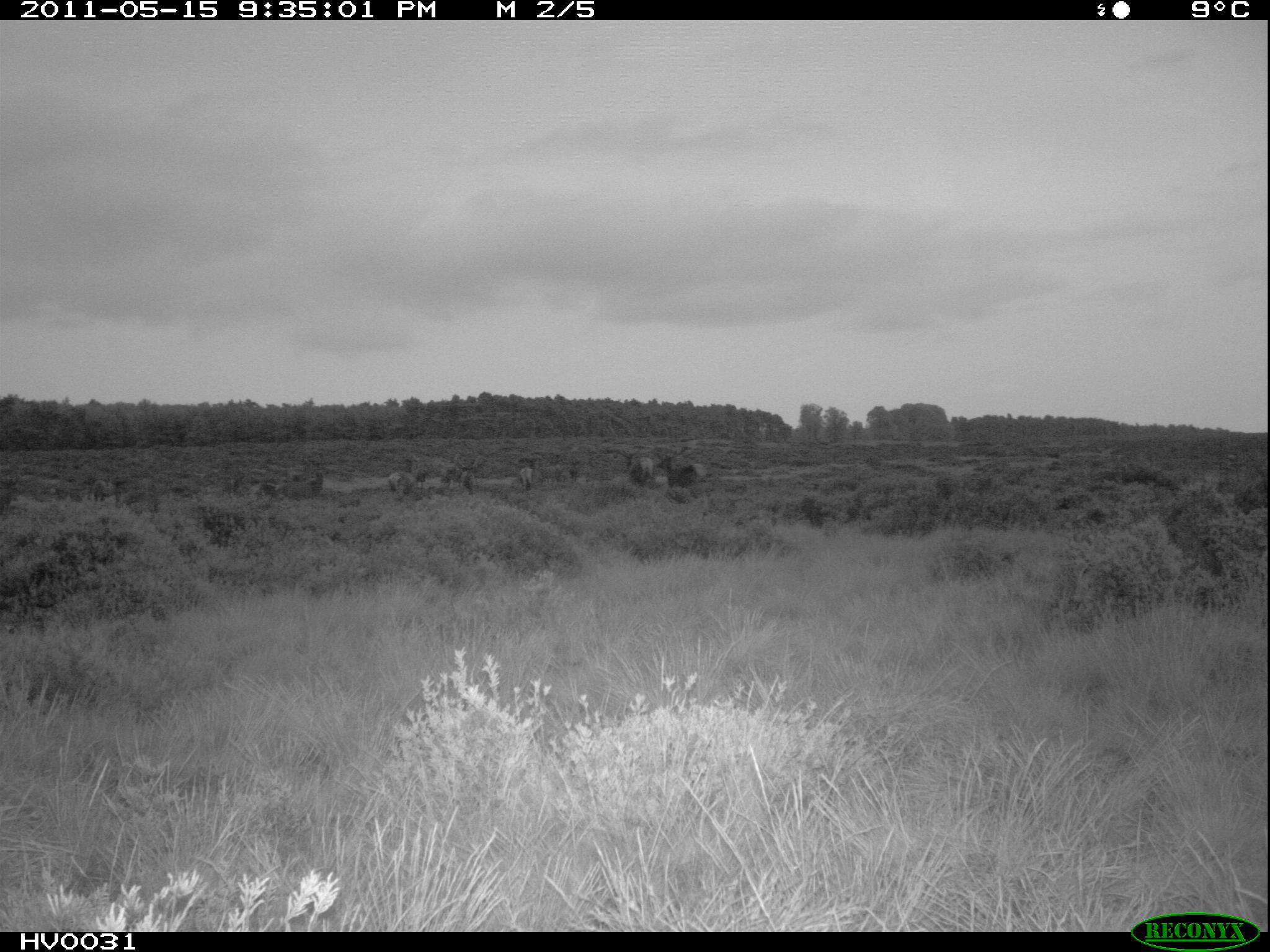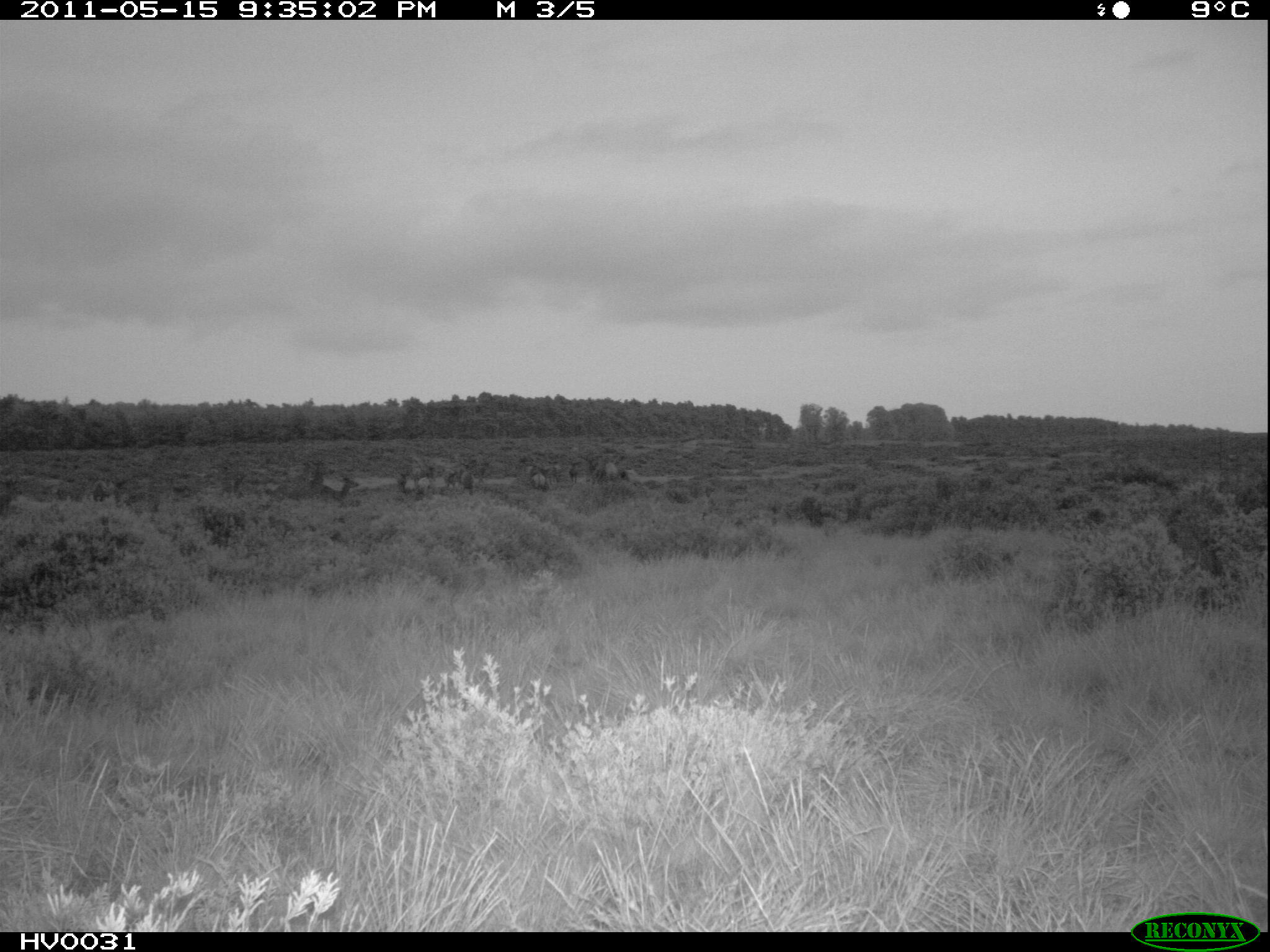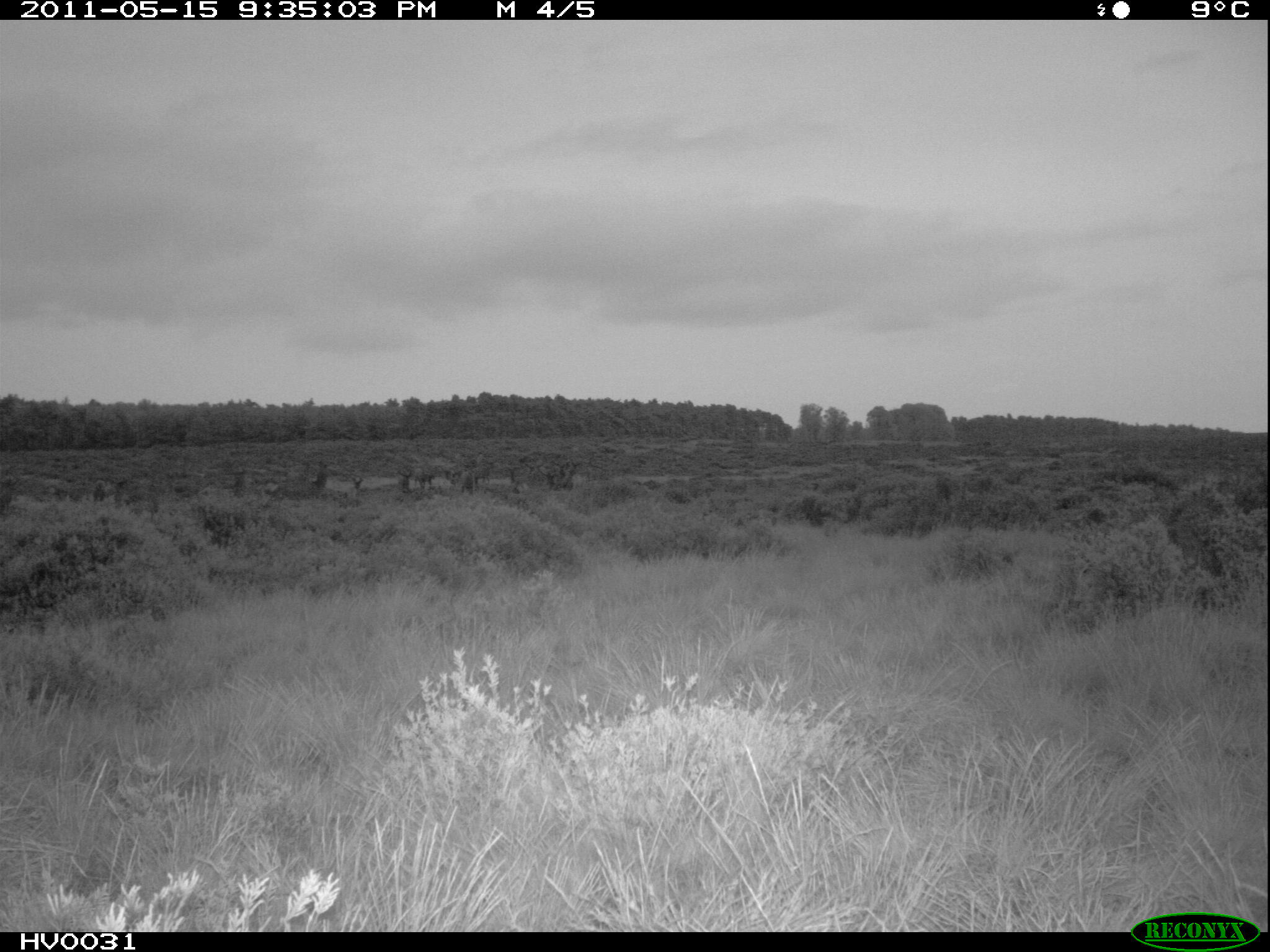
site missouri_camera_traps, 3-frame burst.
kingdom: Animalia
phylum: Chordata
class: Mammalia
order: Artiodactyla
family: Cervidae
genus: Cervus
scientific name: Cervus elaphus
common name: red deer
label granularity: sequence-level